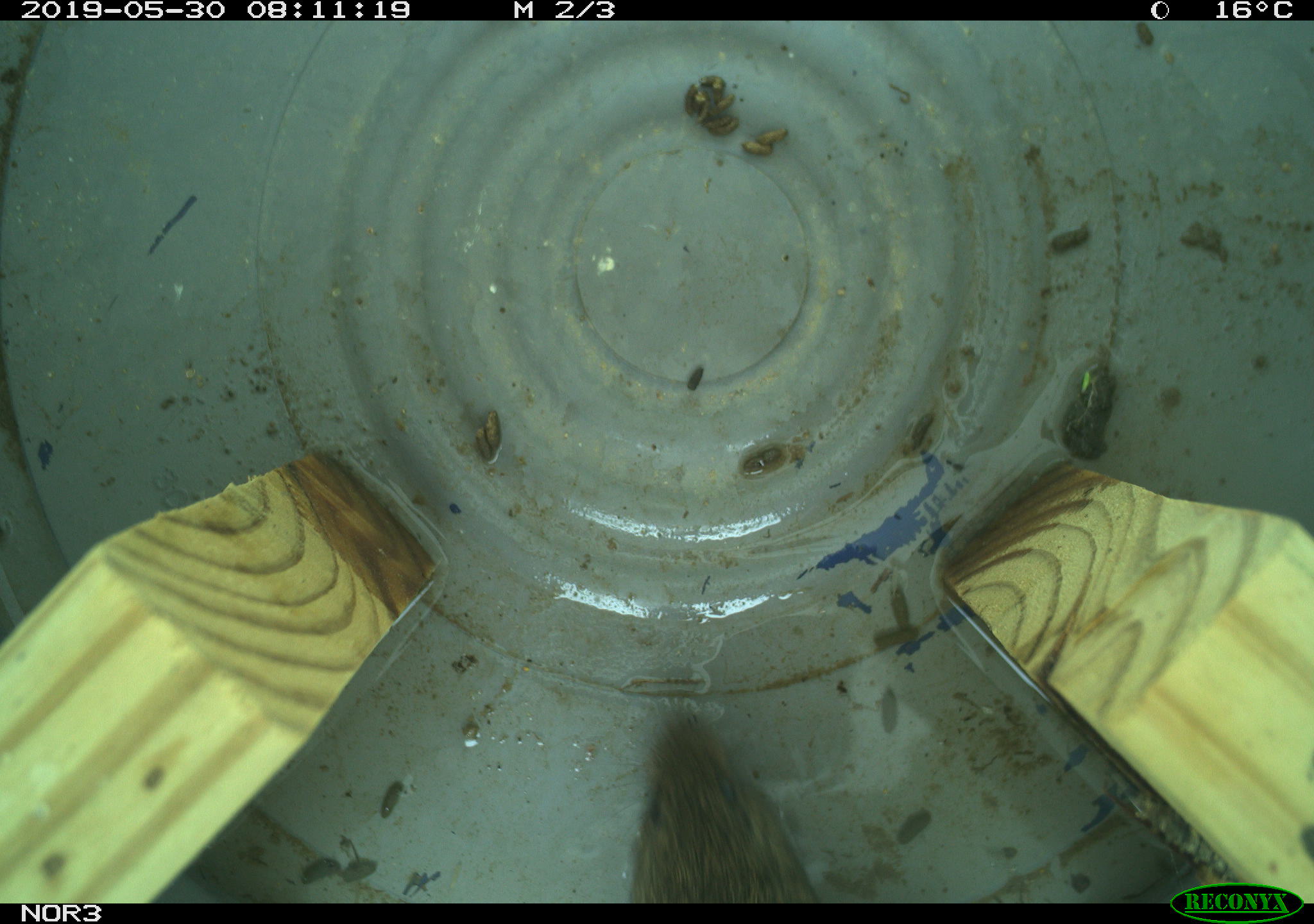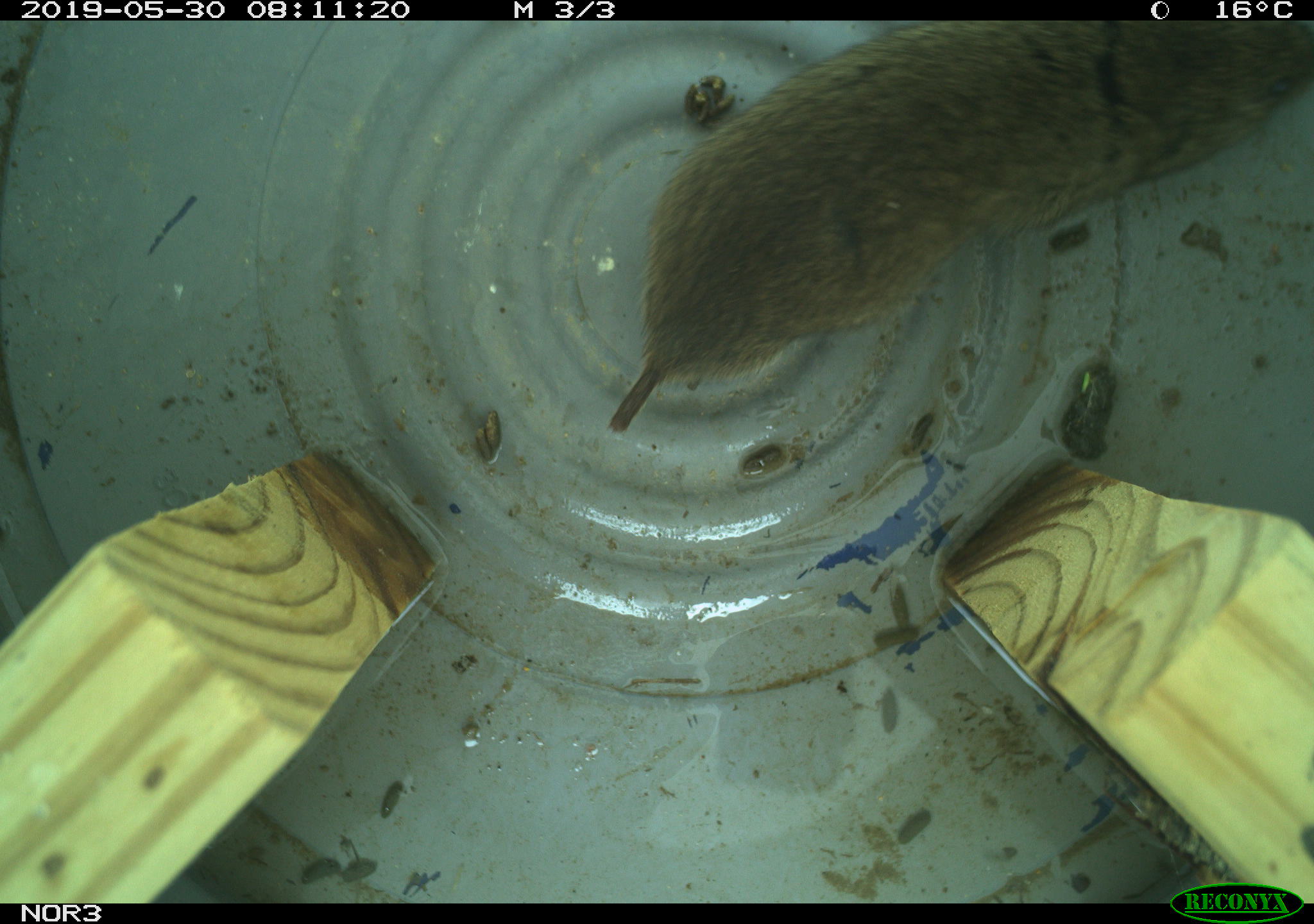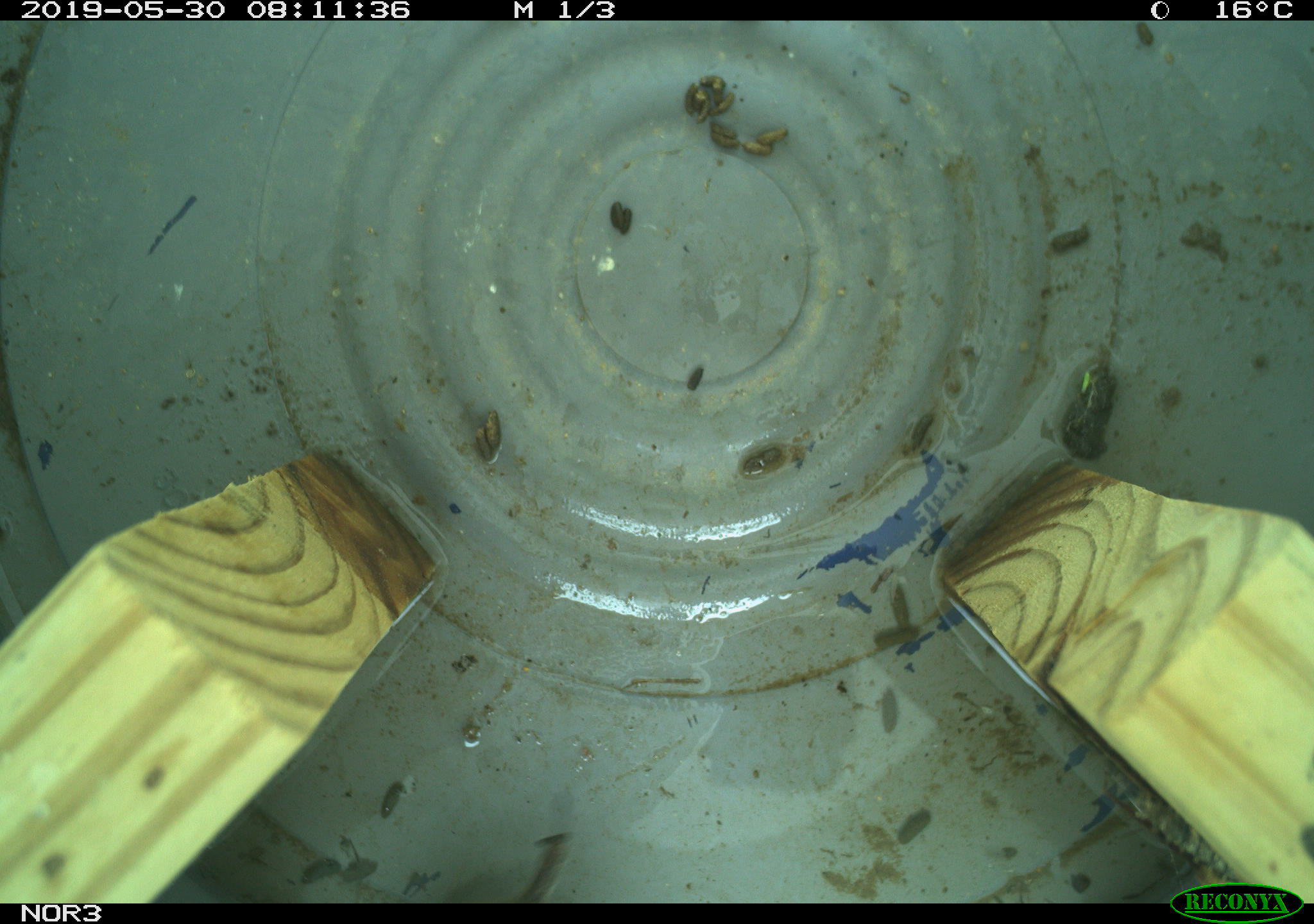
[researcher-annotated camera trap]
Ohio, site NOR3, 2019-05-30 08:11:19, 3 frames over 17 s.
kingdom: Animalia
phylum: Chordata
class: Mammalia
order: Rodentia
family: Cricetidae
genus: Microtus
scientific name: Microtus pennsylvanicus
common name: meadow vole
Meadow vole (Microtus pennsylvanicus).